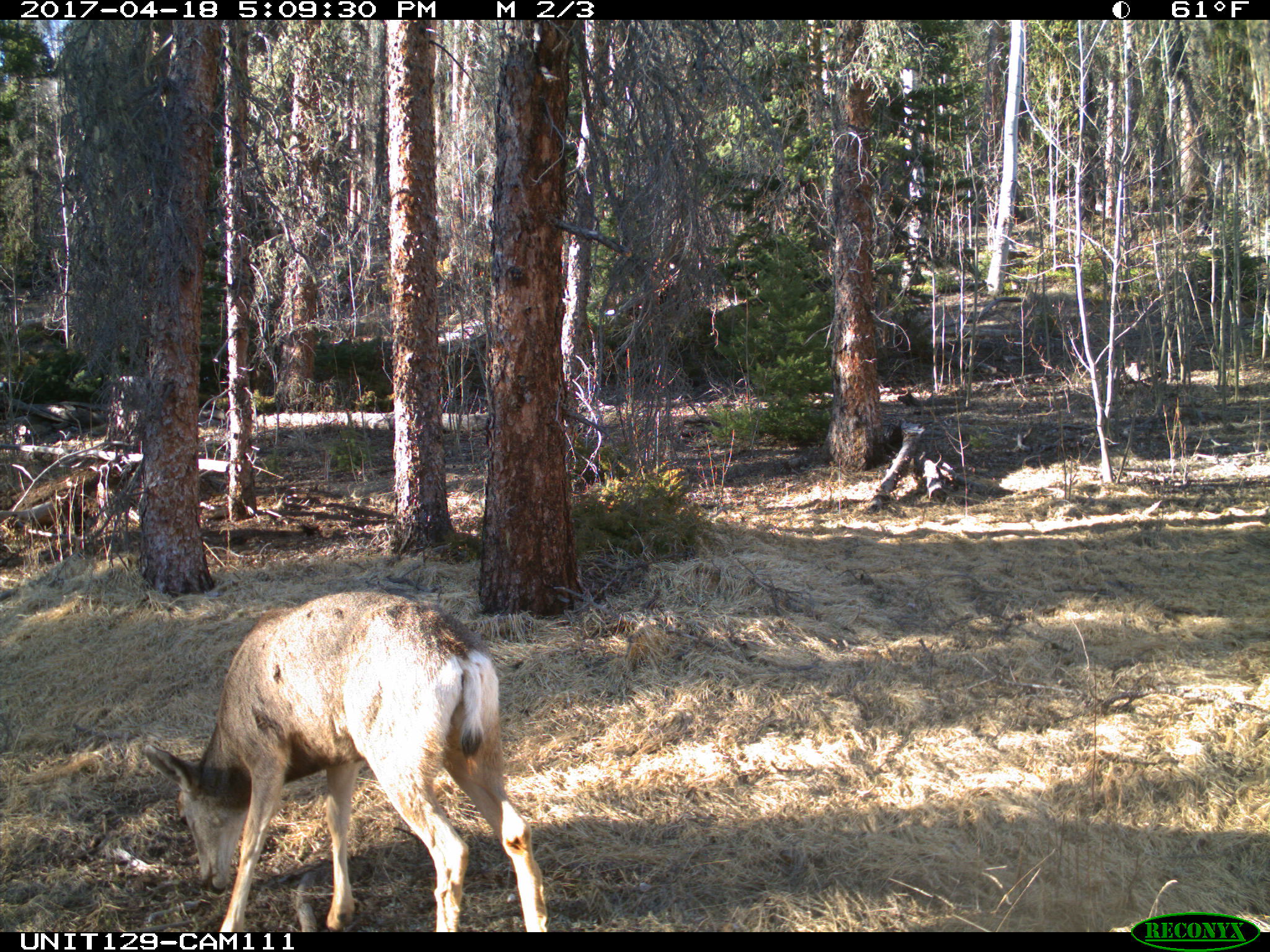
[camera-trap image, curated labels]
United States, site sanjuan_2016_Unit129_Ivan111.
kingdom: Animalia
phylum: Chordata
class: Mammalia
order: Artiodactyla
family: Cervidae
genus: Odocoileus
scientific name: Odocoileus hemionus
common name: mule deer